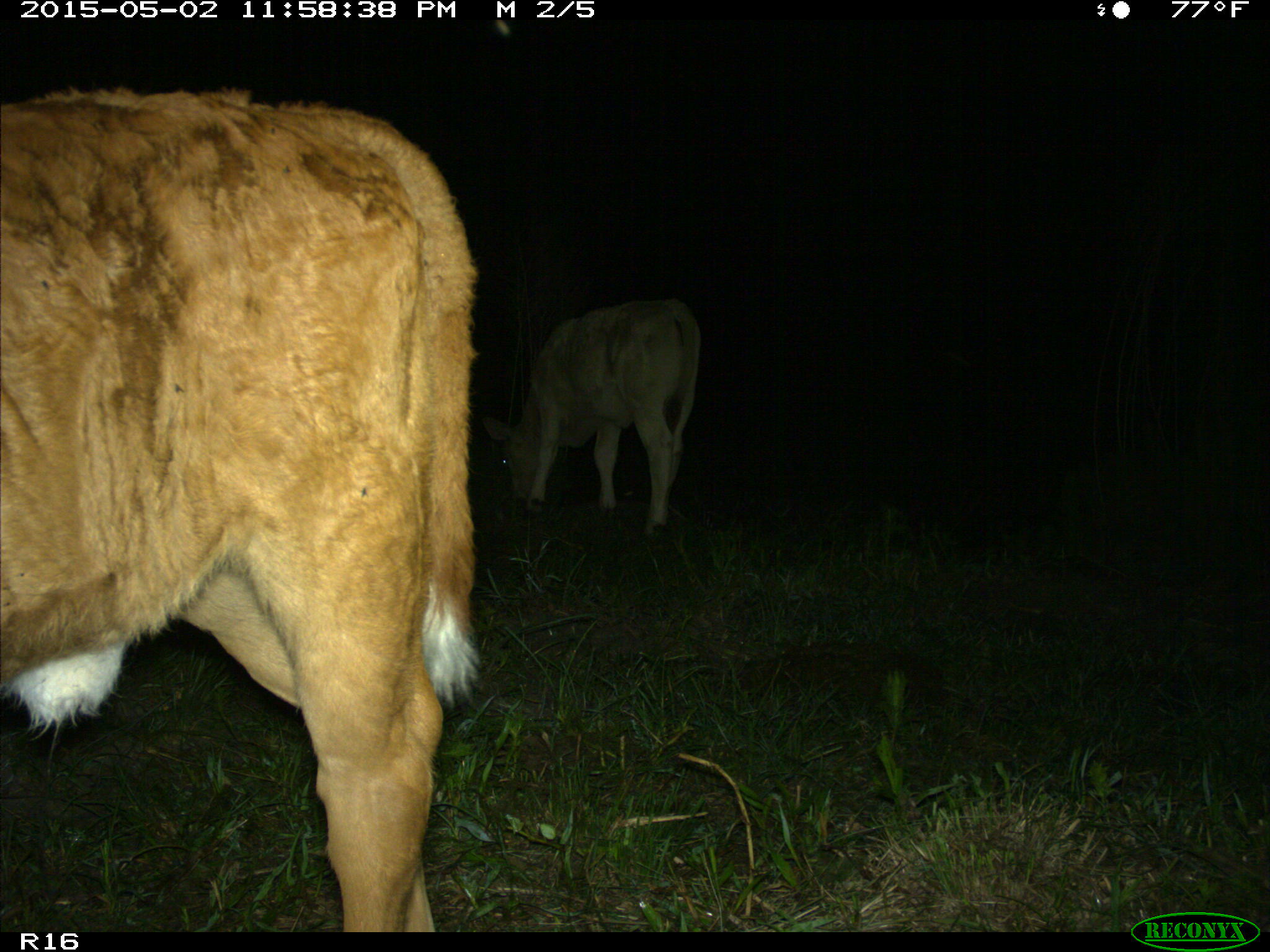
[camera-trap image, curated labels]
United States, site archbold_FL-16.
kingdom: Animalia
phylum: Chordata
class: Mammalia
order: Artiodactyla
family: Bovidae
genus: Bos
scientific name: Bos taurus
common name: domestic cow